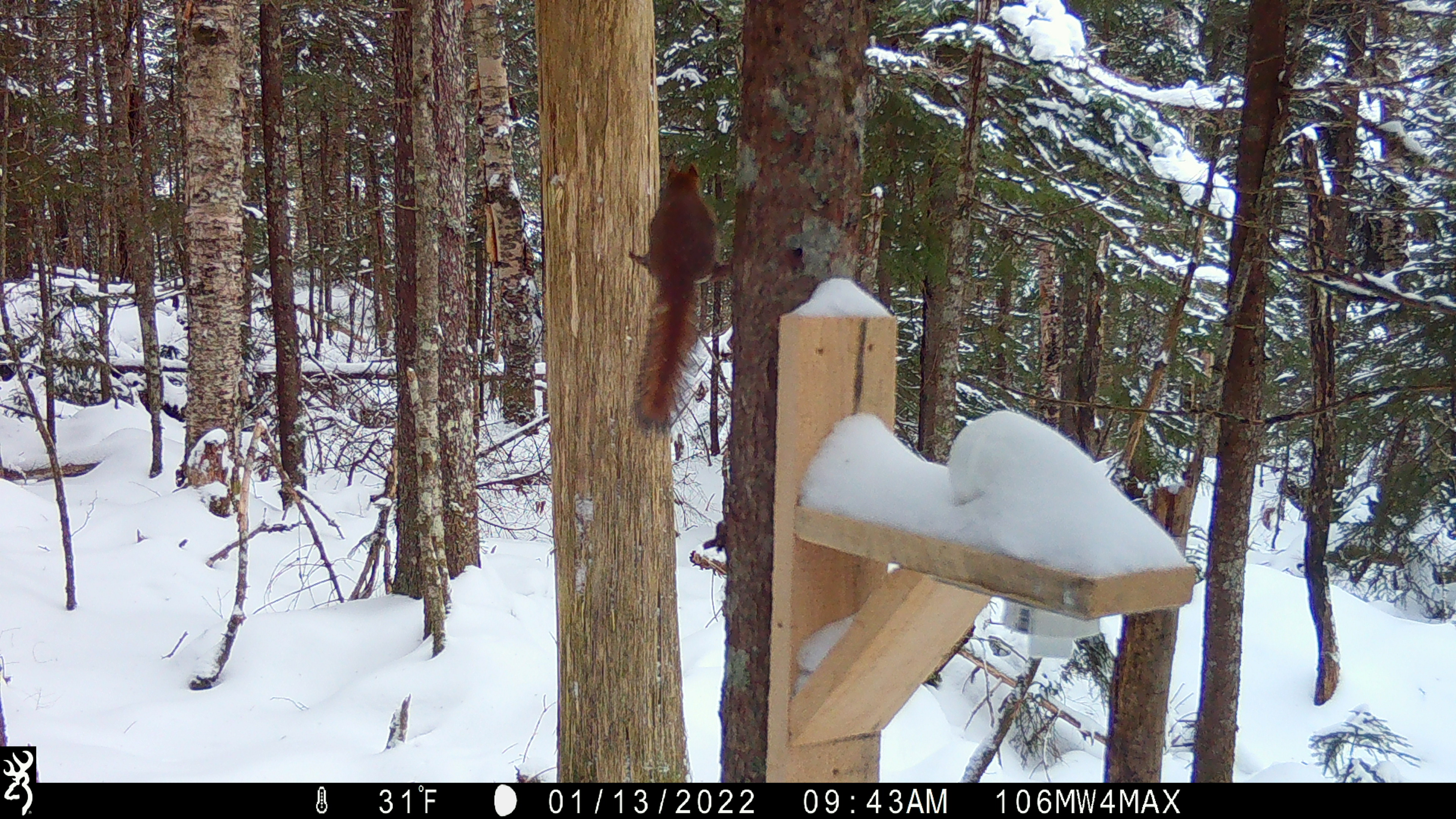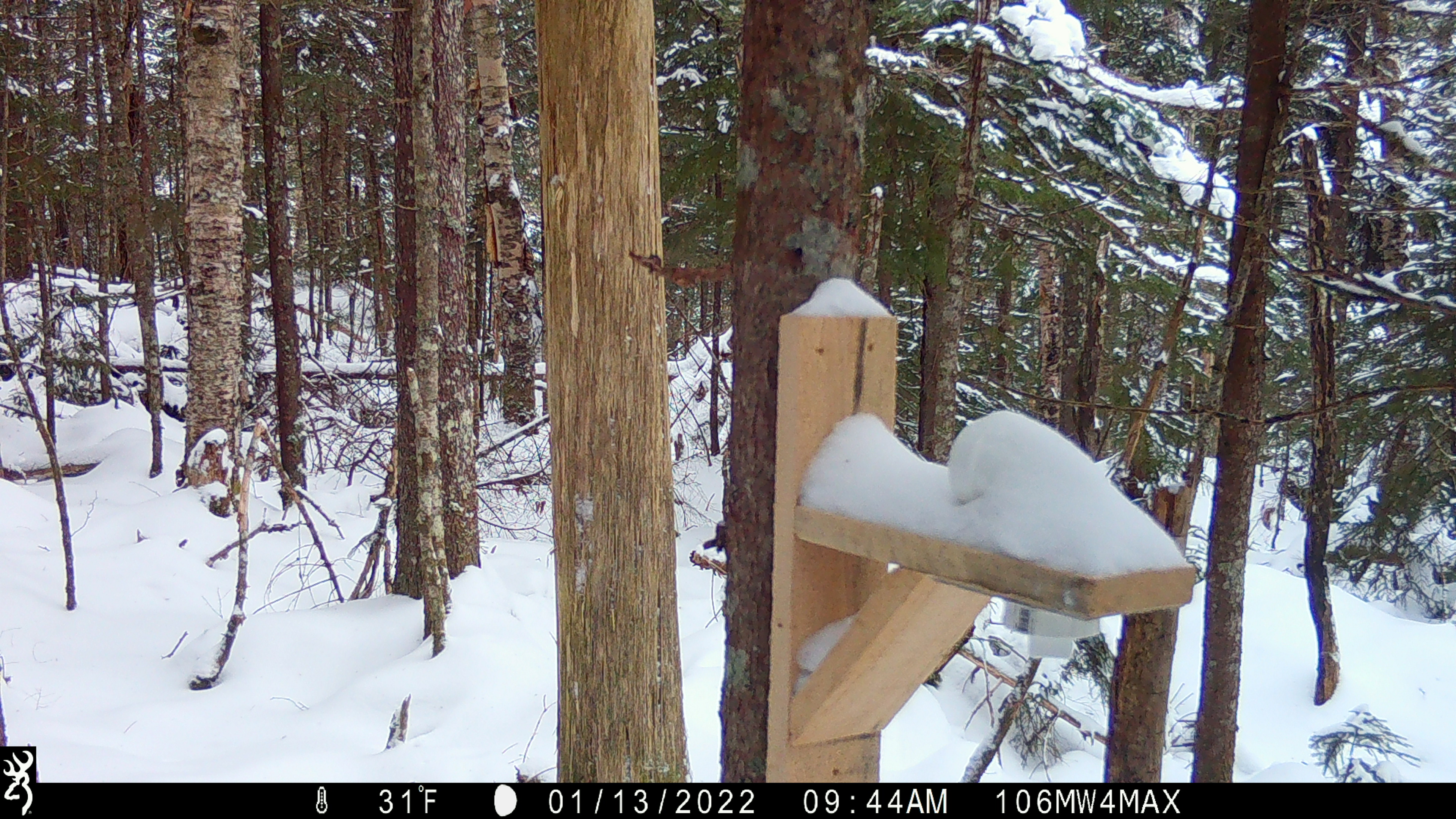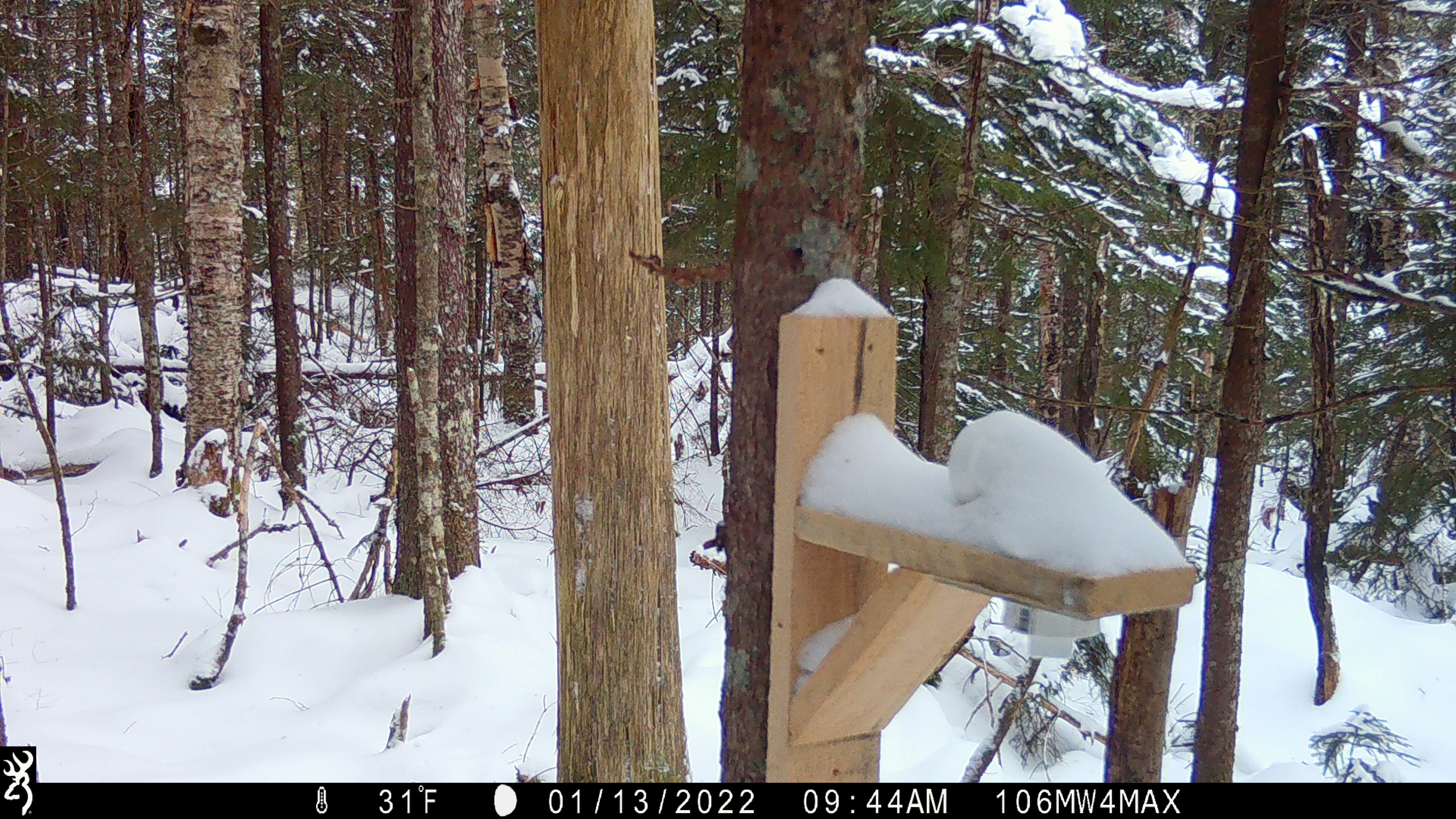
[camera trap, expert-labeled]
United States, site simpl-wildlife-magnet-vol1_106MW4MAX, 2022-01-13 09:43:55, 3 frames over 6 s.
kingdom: Animalia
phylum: Chordata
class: Mammalia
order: Rodentia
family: Sciuridae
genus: Tamiasciurus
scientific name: Tamiasciurus hudsonicus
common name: red squirrel